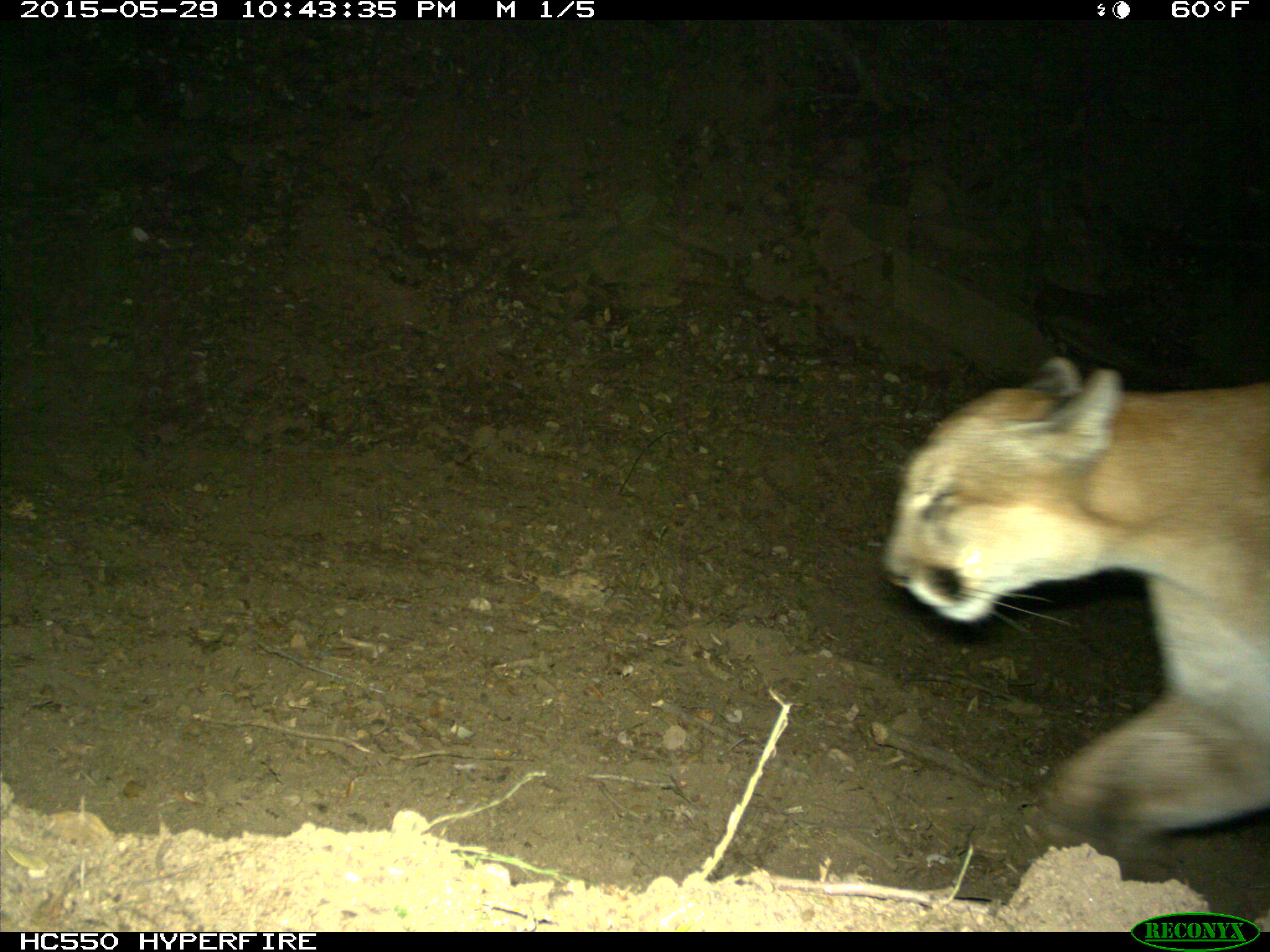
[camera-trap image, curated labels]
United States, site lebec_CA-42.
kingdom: Animalia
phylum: Chordata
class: Mammalia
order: Carnivora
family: Felidae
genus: Puma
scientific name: Puma concolor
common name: mountain lion